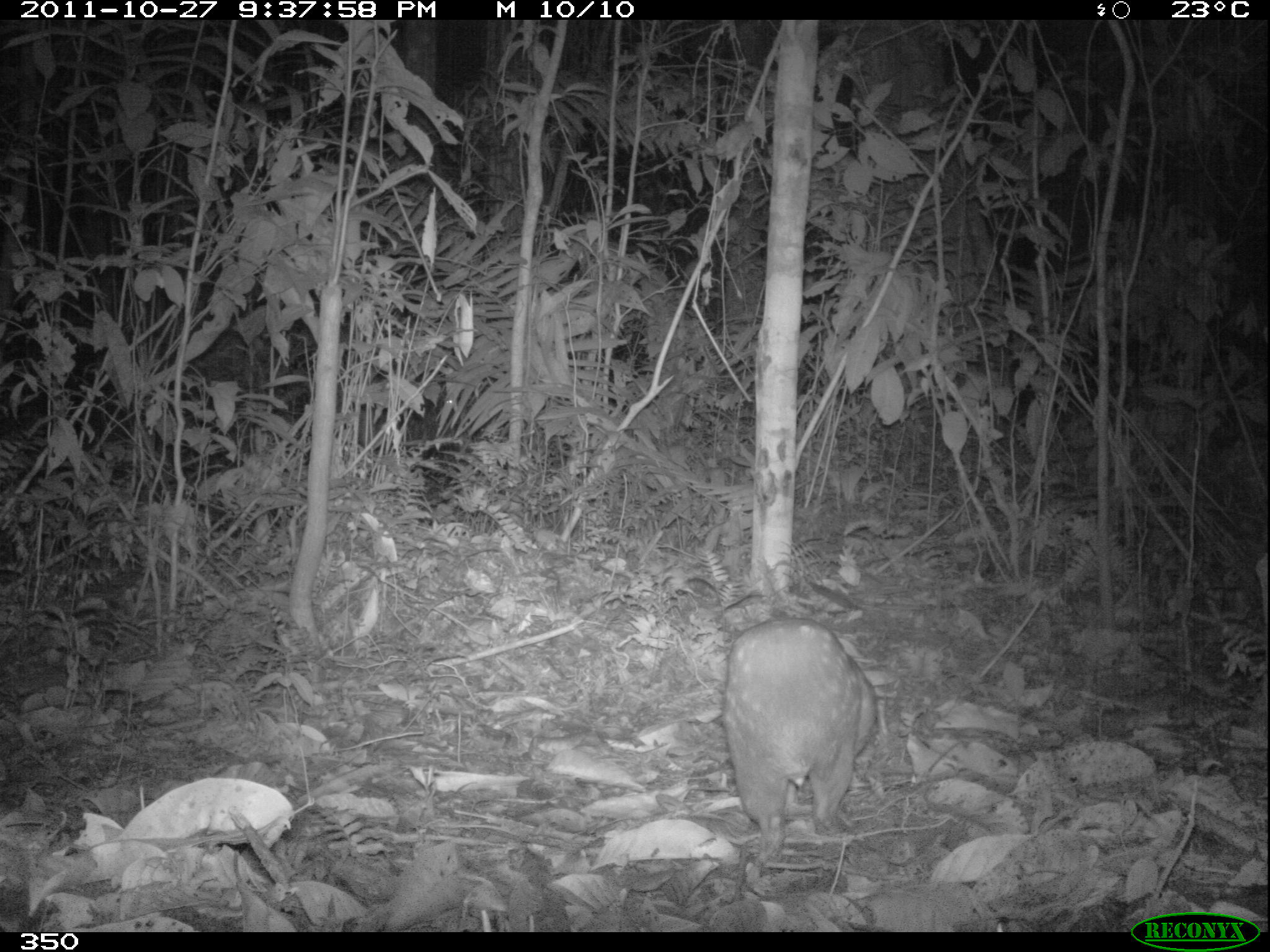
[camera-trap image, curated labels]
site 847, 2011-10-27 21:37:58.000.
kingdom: Animalia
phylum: Chordata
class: Mammalia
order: Rodentia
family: Cuniculidae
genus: Cuniculus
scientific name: Cuniculus paca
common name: spotted paca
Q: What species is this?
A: Cuniculus paca (spotted paca).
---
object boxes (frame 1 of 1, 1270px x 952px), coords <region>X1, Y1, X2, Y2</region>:
cuniculus paca: <region>722, 615, 880, 867</region>